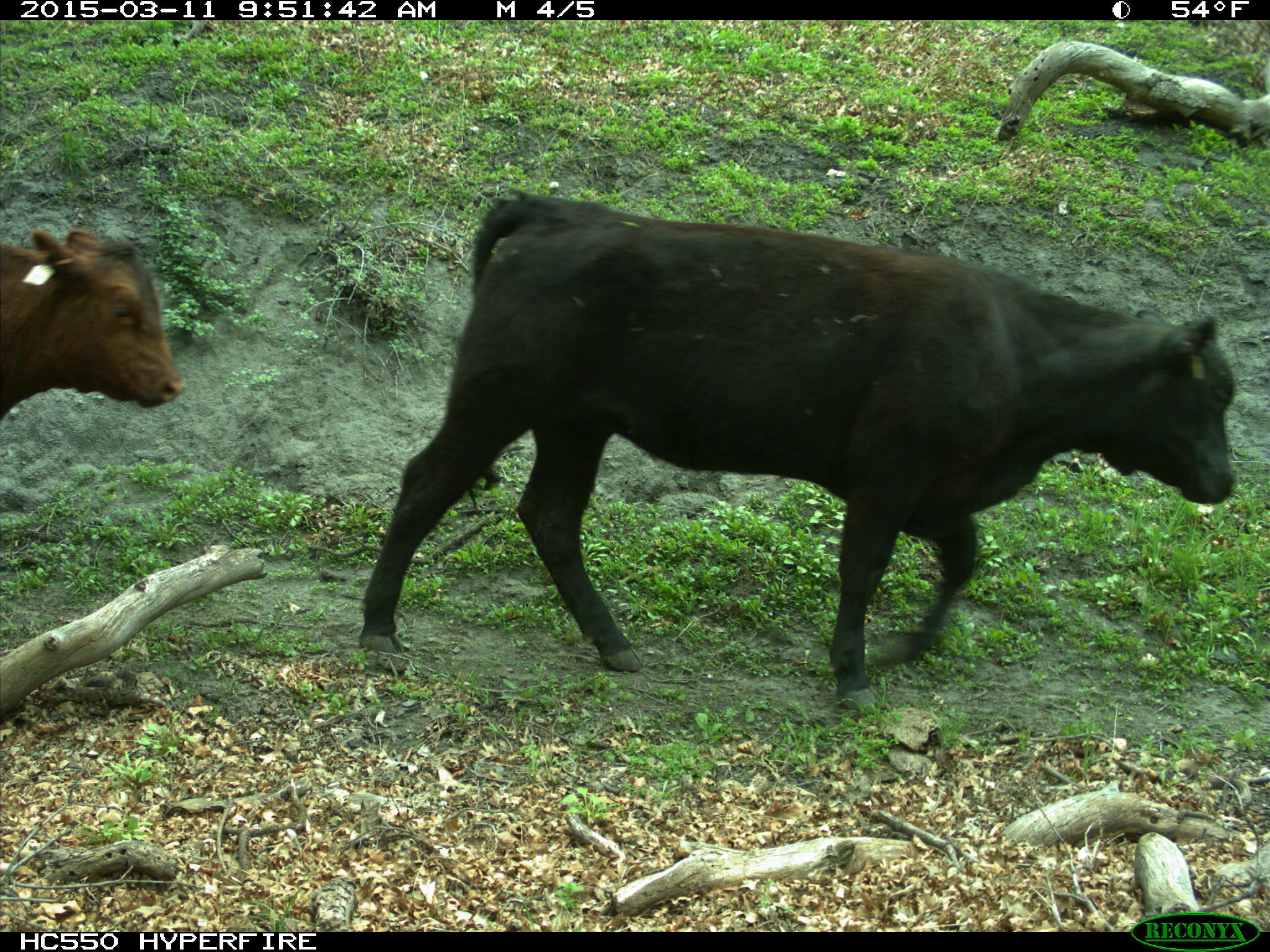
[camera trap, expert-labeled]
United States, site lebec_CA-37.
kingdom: Animalia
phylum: Chordata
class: Mammalia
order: Artiodactyla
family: Bovidae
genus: Bos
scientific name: Bos taurus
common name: domestic cow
Bos taurus (domestic cow).